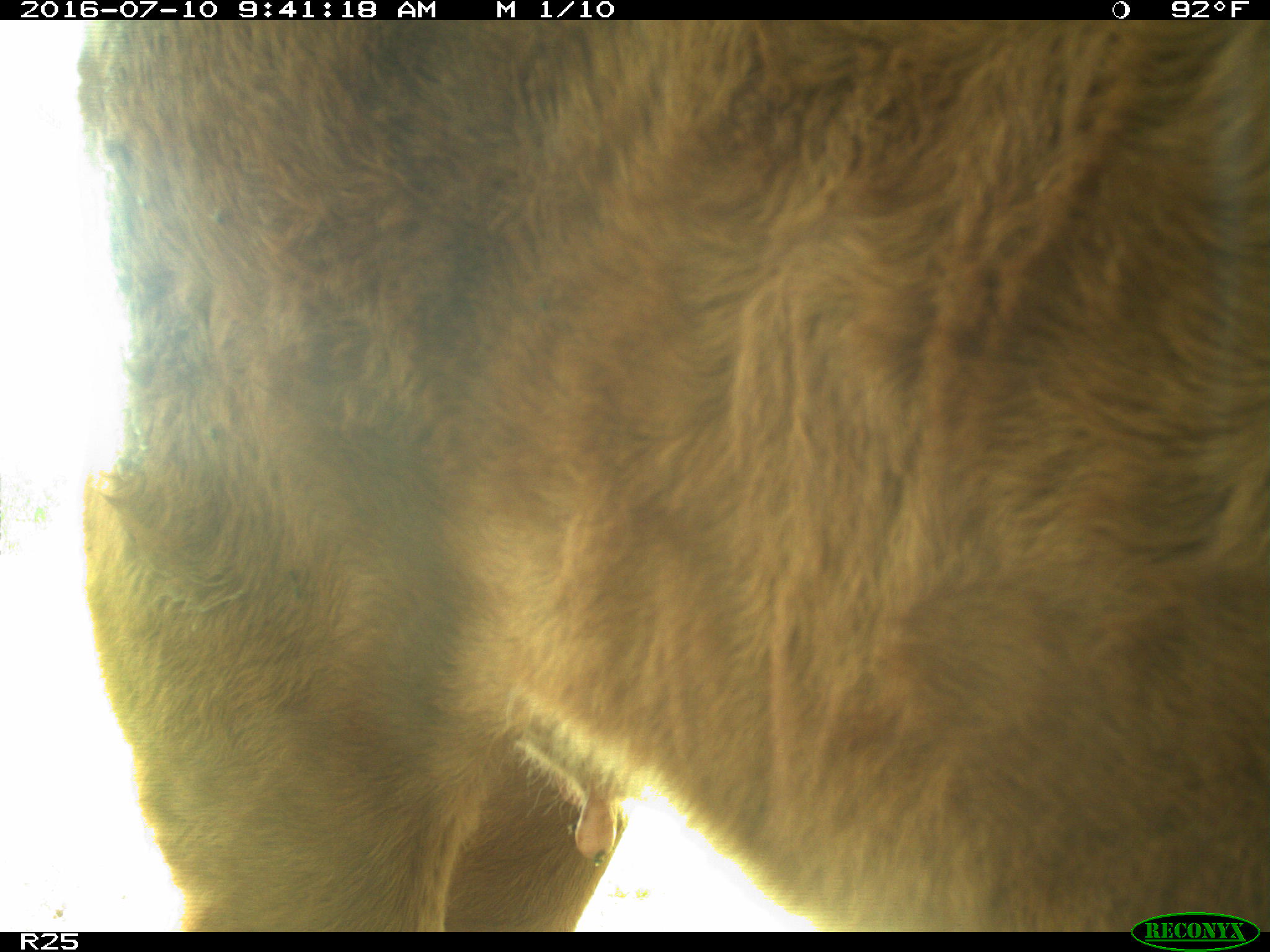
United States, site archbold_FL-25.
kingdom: Animalia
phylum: Chordata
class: Mammalia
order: Artiodactyla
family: Bovidae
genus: Bos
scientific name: Bos taurus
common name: domestic cow